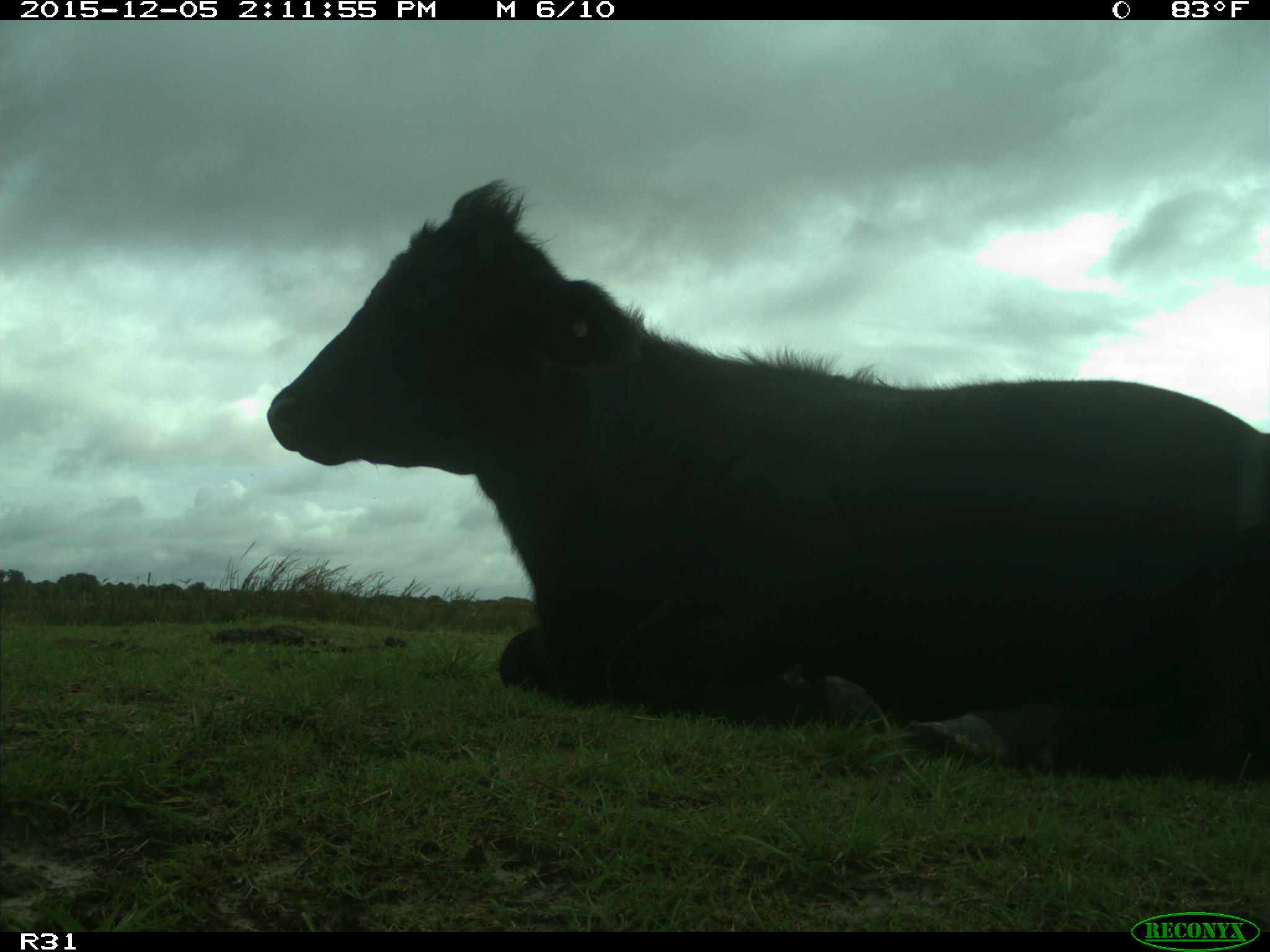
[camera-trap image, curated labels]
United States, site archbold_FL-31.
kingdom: Animalia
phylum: Chordata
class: Mammalia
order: Artiodactyla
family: Bovidae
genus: Bos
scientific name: Bos taurus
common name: domestic cow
Bos taurus (domestic cow).